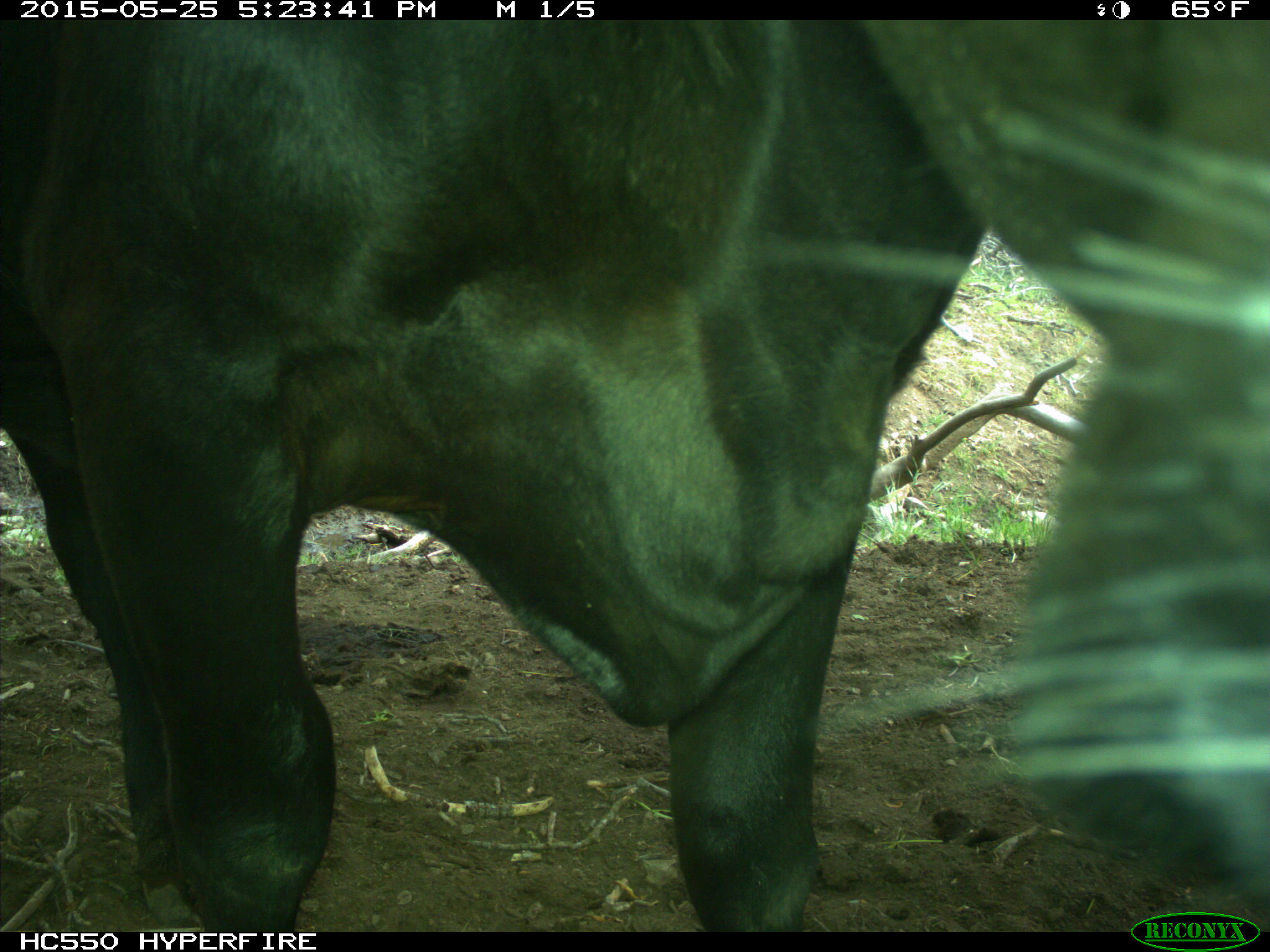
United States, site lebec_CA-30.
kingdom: Animalia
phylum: Chordata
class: Mammalia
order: Artiodactyla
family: Bovidae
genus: Bos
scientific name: Bos taurus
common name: domestic cow